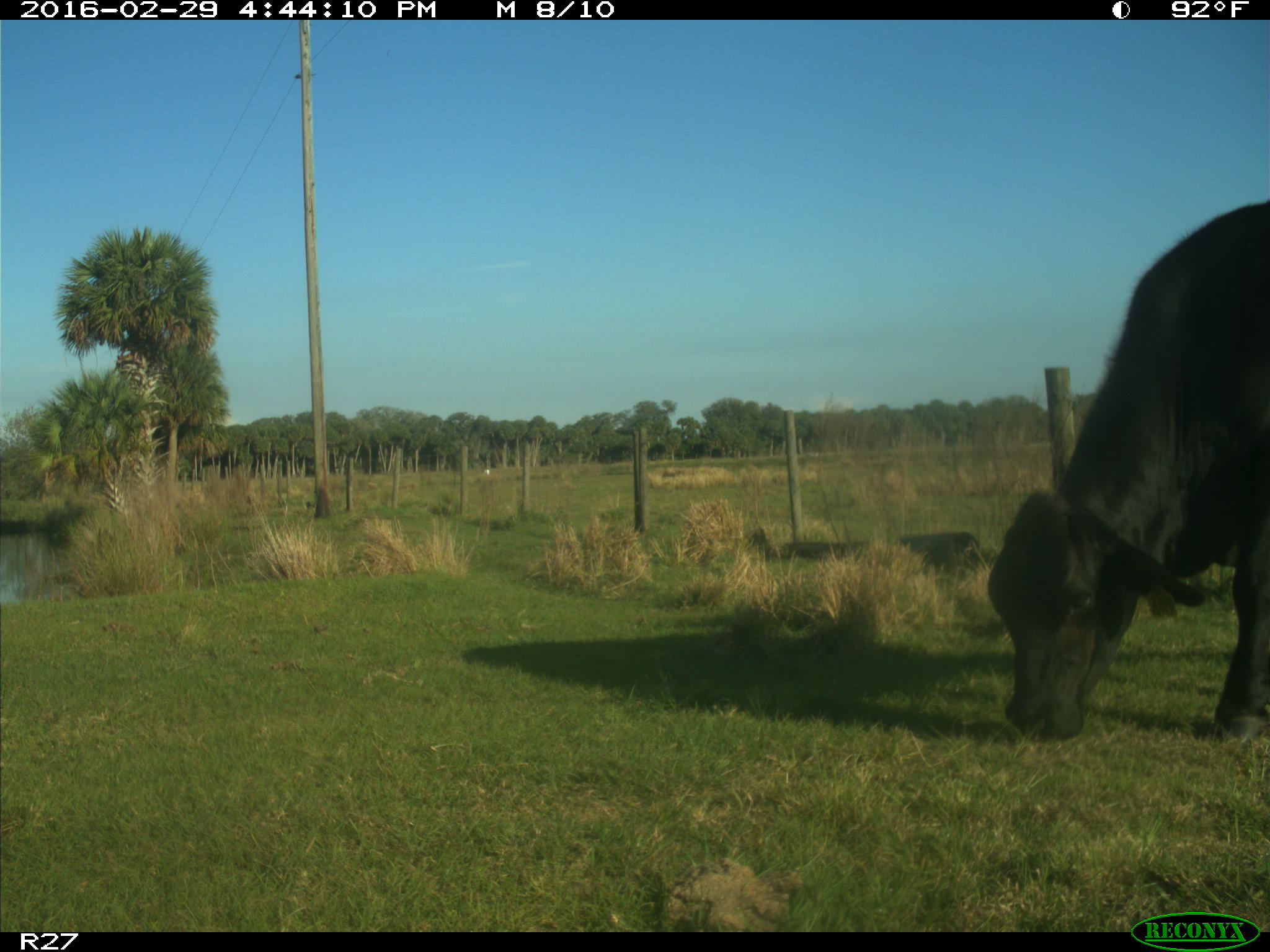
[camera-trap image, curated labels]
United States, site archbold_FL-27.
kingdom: Animalia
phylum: Chordata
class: Mammalia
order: Artiodactyla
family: Bovidae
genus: Bos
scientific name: Bos taurus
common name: domestic cow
Bos taurus (domestic cow).